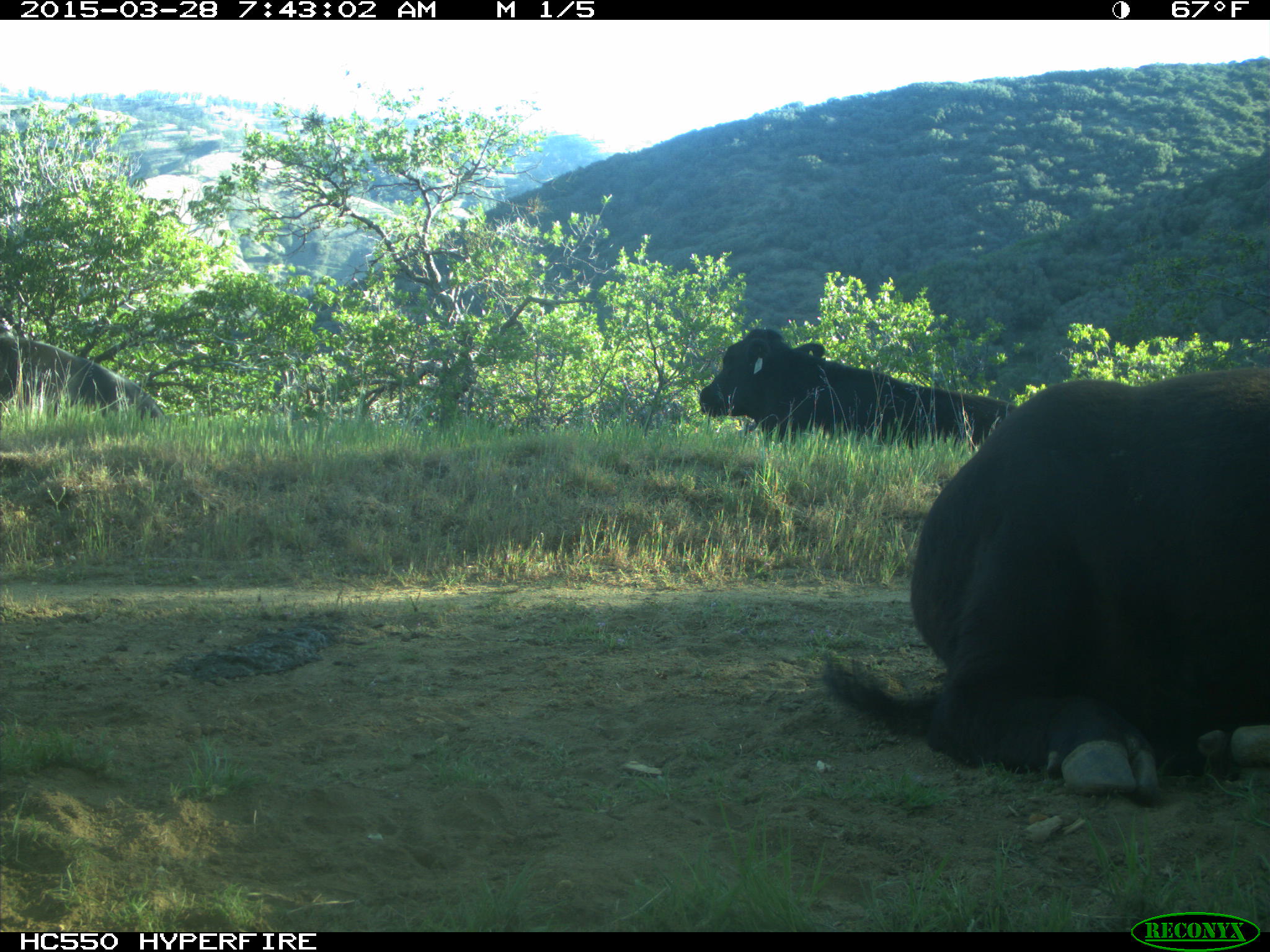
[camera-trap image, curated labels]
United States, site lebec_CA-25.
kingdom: Animalia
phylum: Chordata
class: Mammalia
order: Artiodactyla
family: Bovidae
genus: Bos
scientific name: Bos taurus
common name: domestic cow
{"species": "Bos taurus (domestic cow)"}